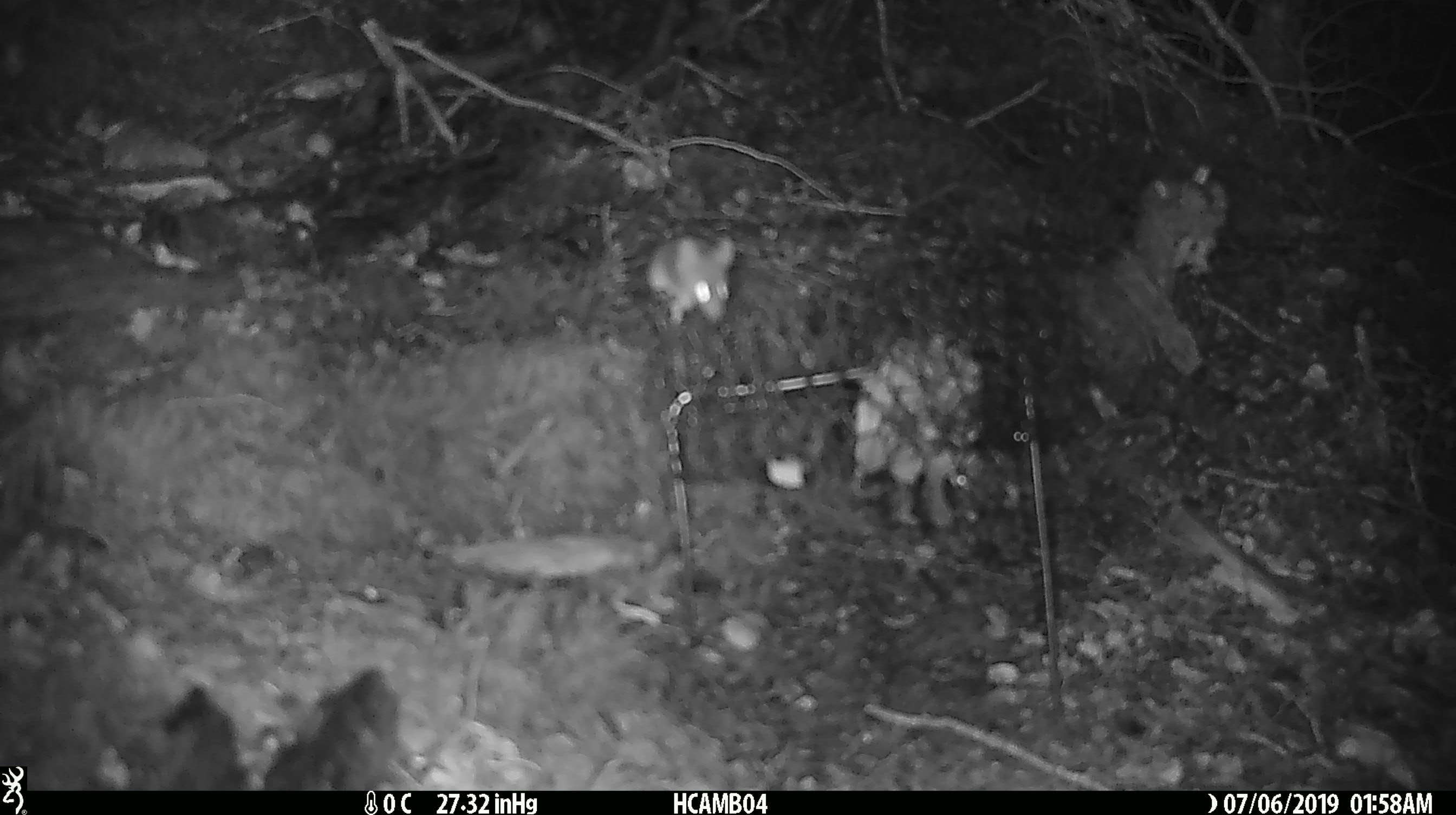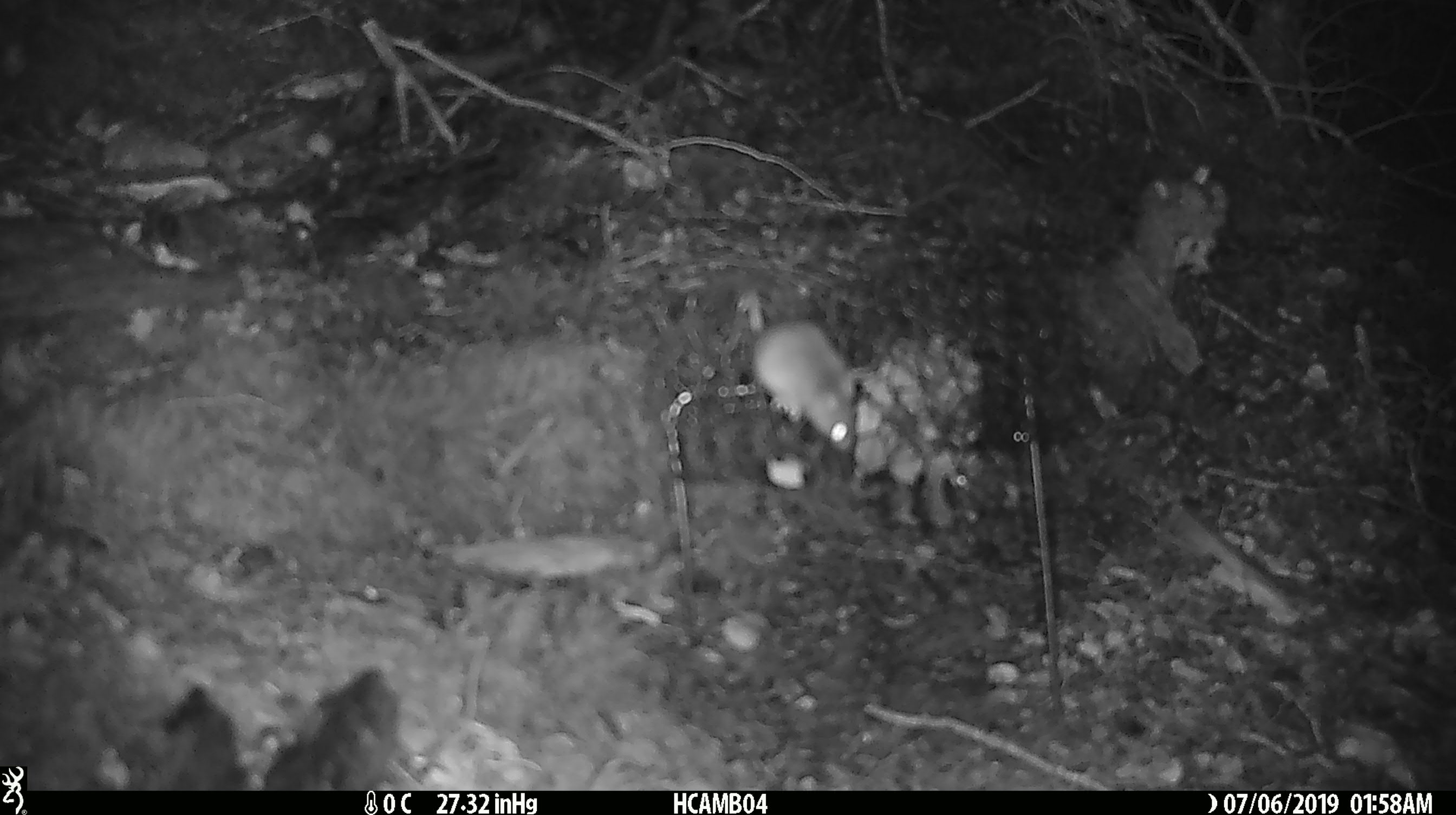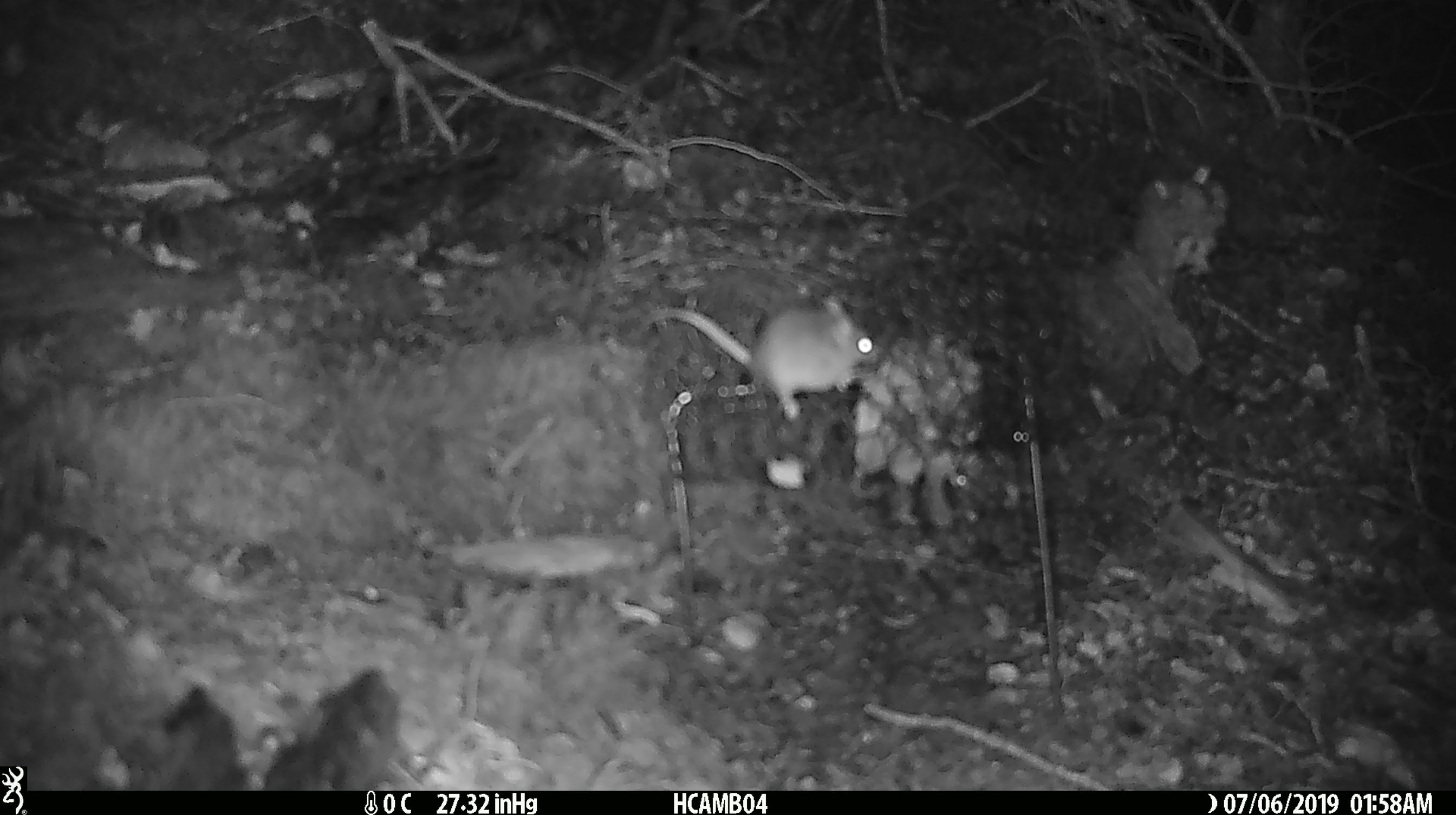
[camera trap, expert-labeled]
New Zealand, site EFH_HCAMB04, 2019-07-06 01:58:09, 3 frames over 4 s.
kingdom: Animalia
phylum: Chordata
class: Mammalia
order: Rodentia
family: Muridae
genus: Mus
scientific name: Mus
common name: mouse